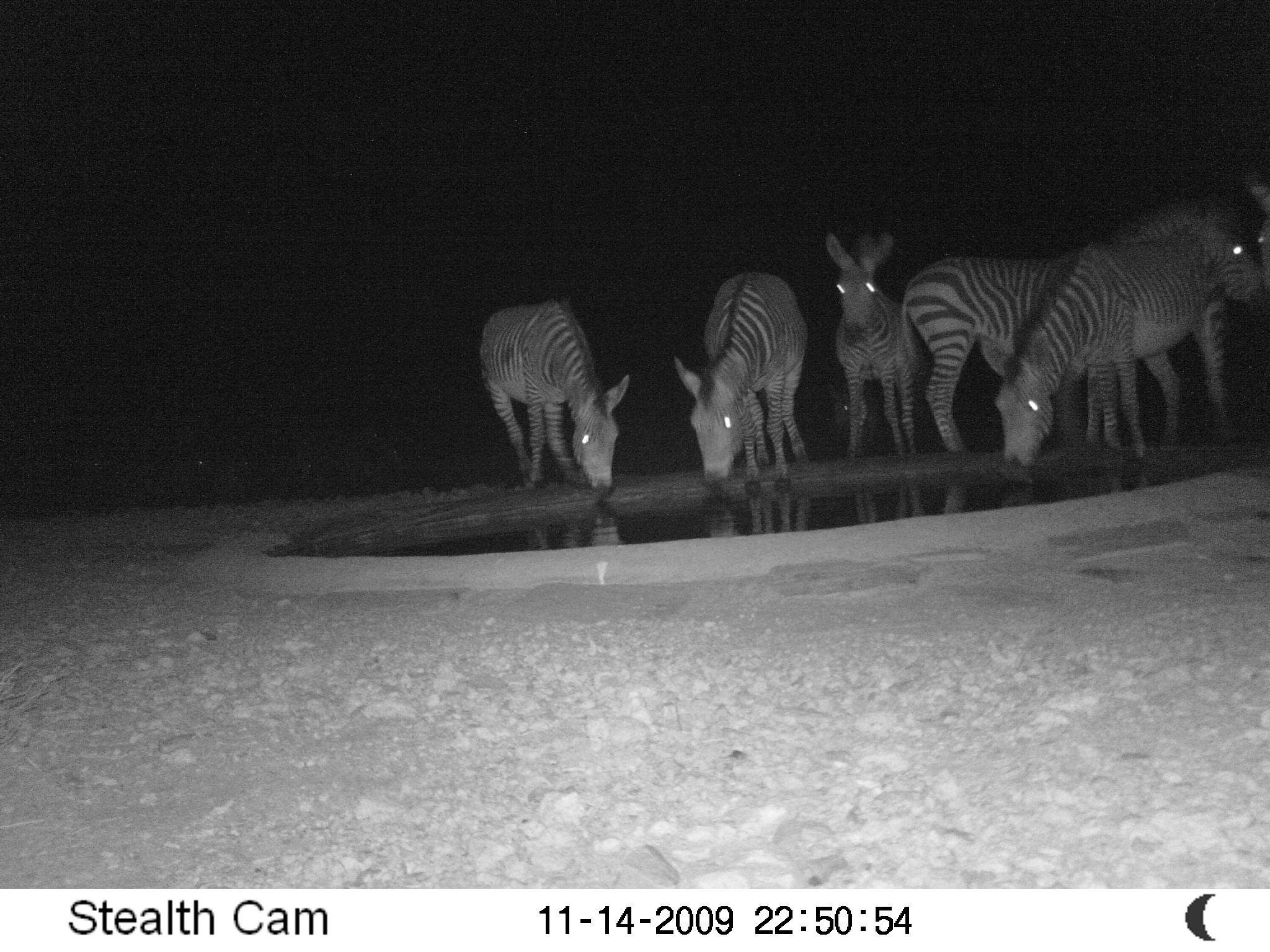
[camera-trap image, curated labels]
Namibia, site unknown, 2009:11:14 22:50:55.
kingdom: Animalia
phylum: Chordata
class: Mammalia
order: Perissodactyla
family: Equidae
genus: Equus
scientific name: Equus zebra hartmannae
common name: hartmann's mountain zebra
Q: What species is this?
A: Equus zebra hartmannae (hartmann's mountain zebra).